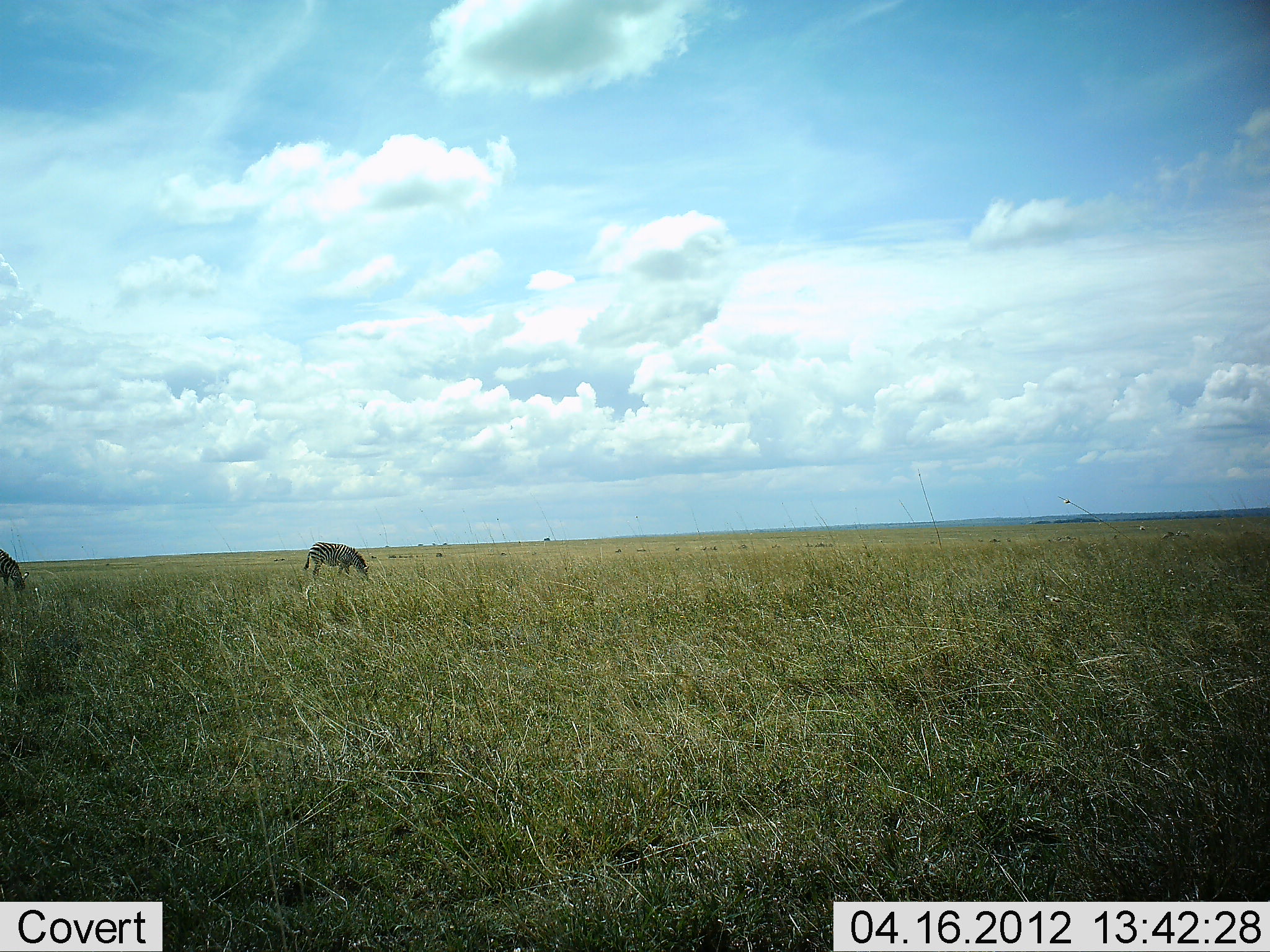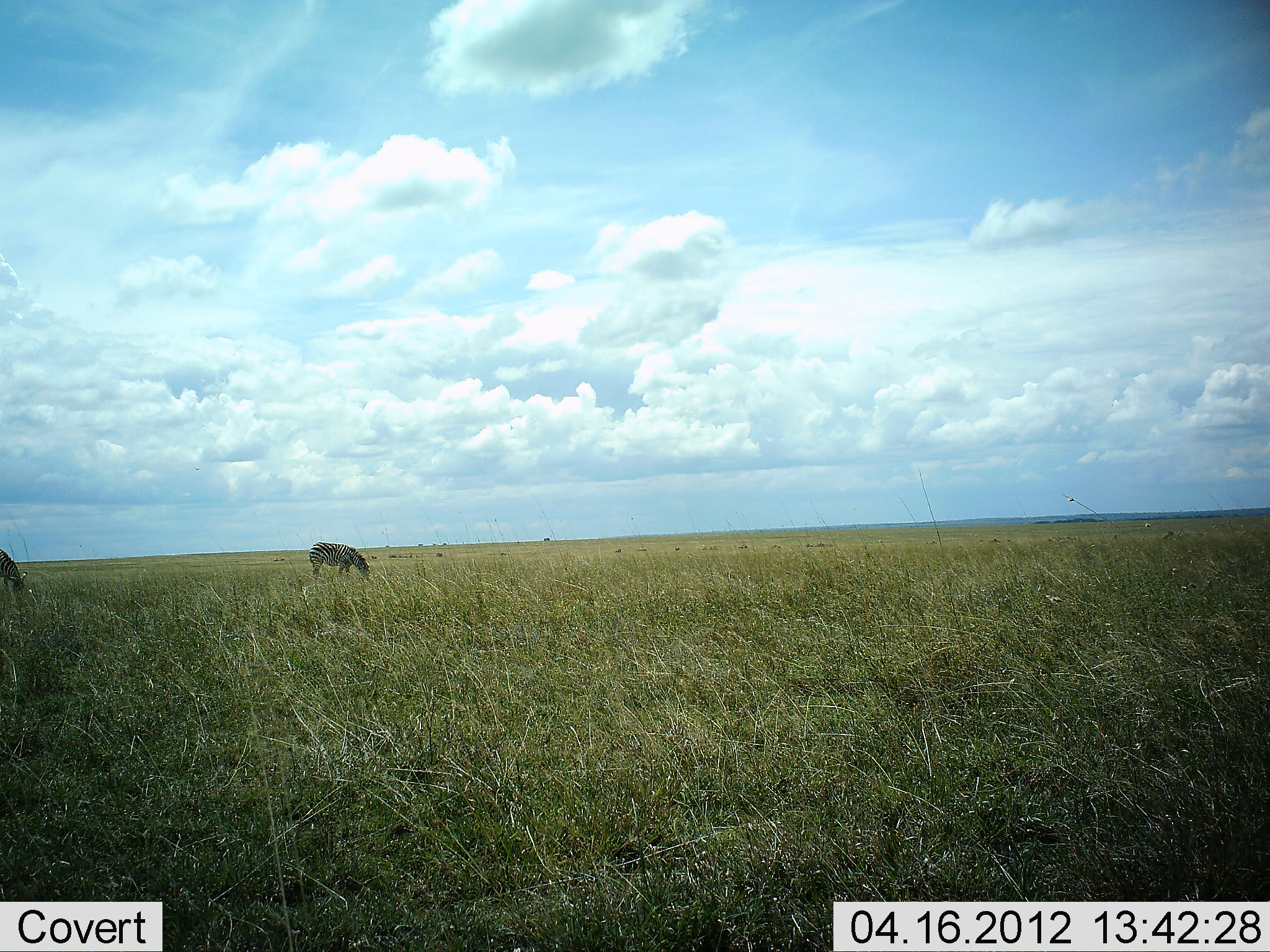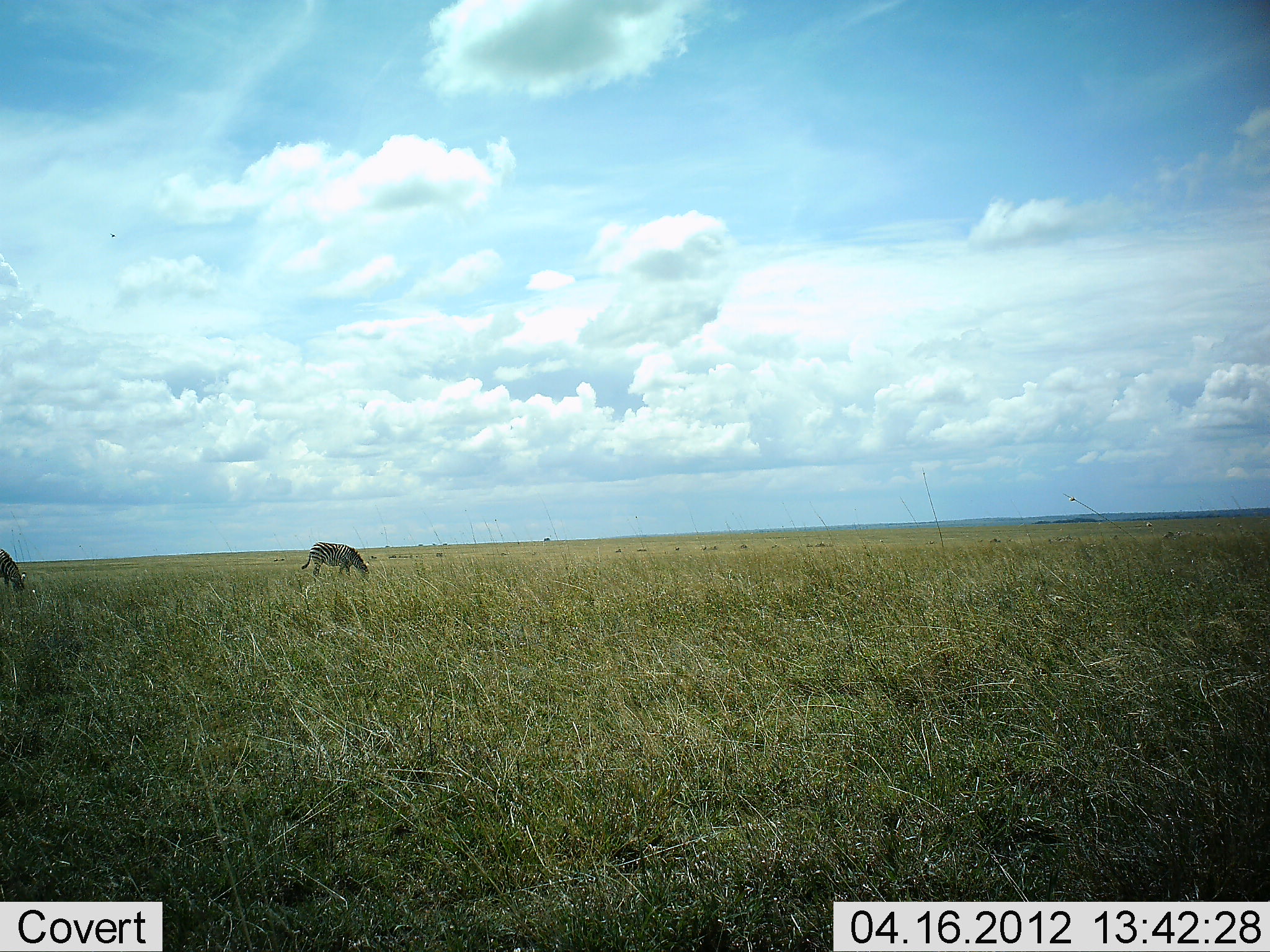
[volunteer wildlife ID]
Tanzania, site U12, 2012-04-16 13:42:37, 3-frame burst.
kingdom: Animalia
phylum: Chordata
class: Mammalia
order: Perissodactyla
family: Equidae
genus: Equus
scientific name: Equus quagga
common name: plains zebra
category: zebra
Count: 2.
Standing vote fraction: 17%.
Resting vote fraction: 0%.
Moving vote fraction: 4%.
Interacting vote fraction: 0%.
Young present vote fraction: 0%.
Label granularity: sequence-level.